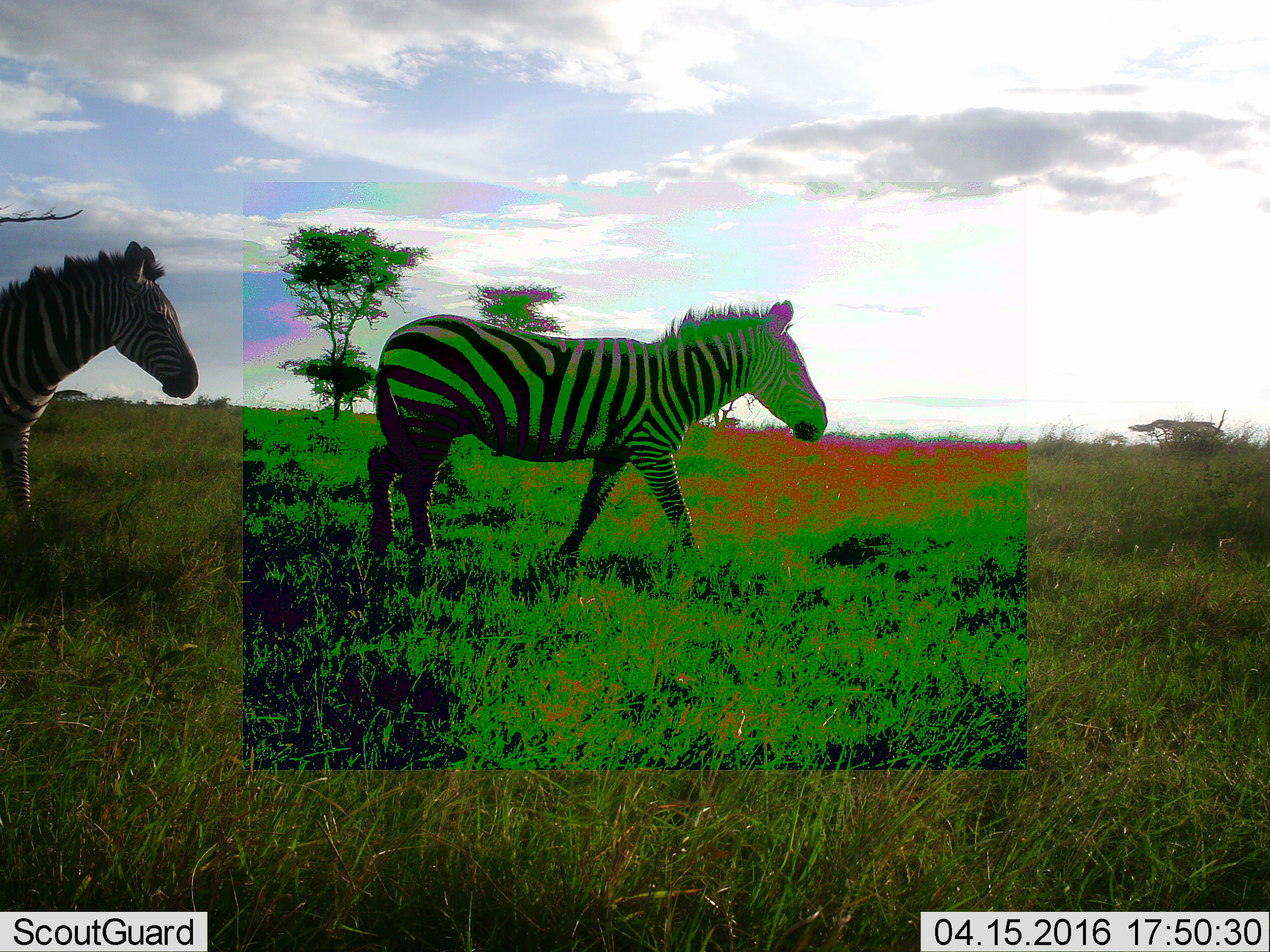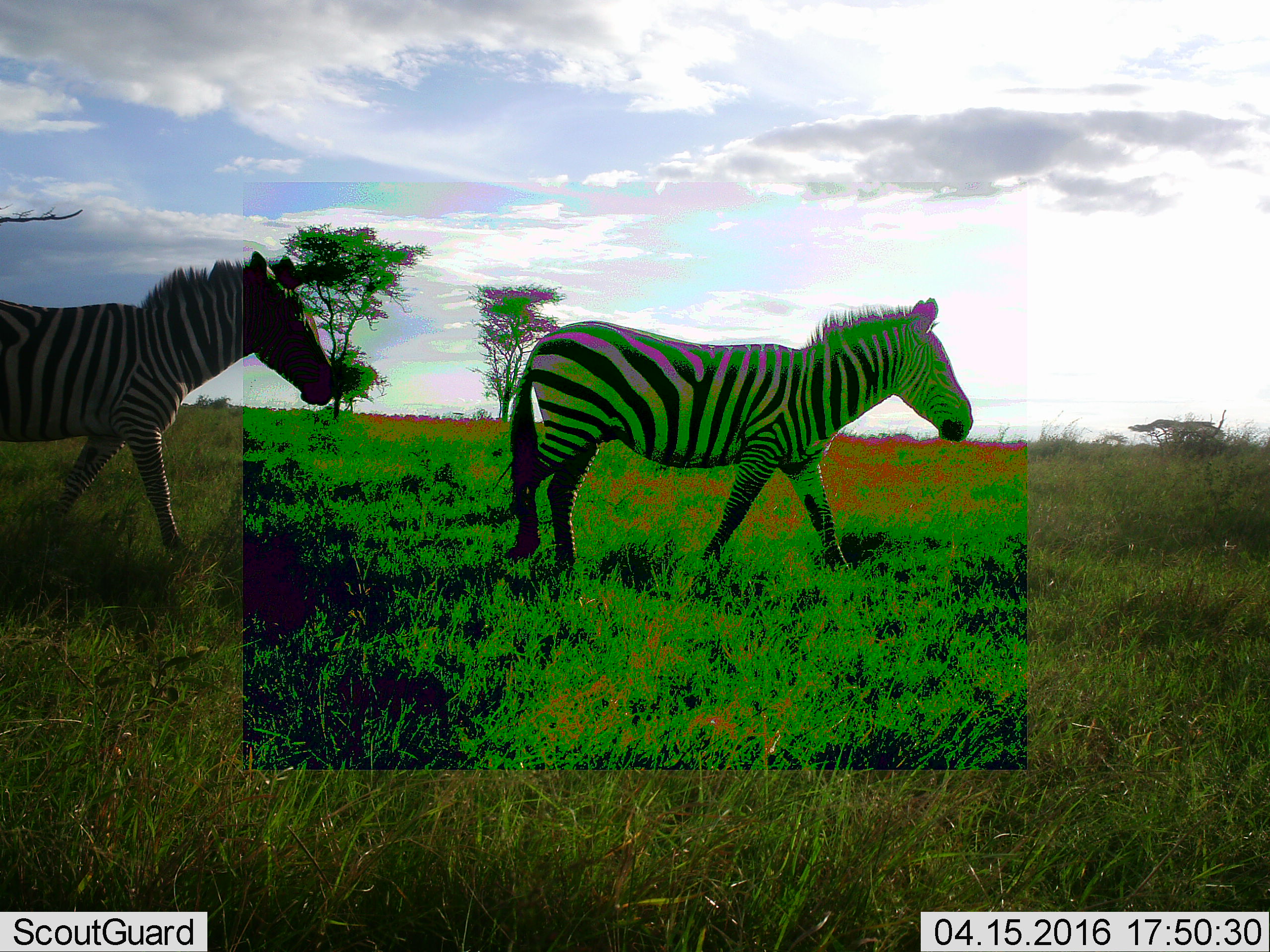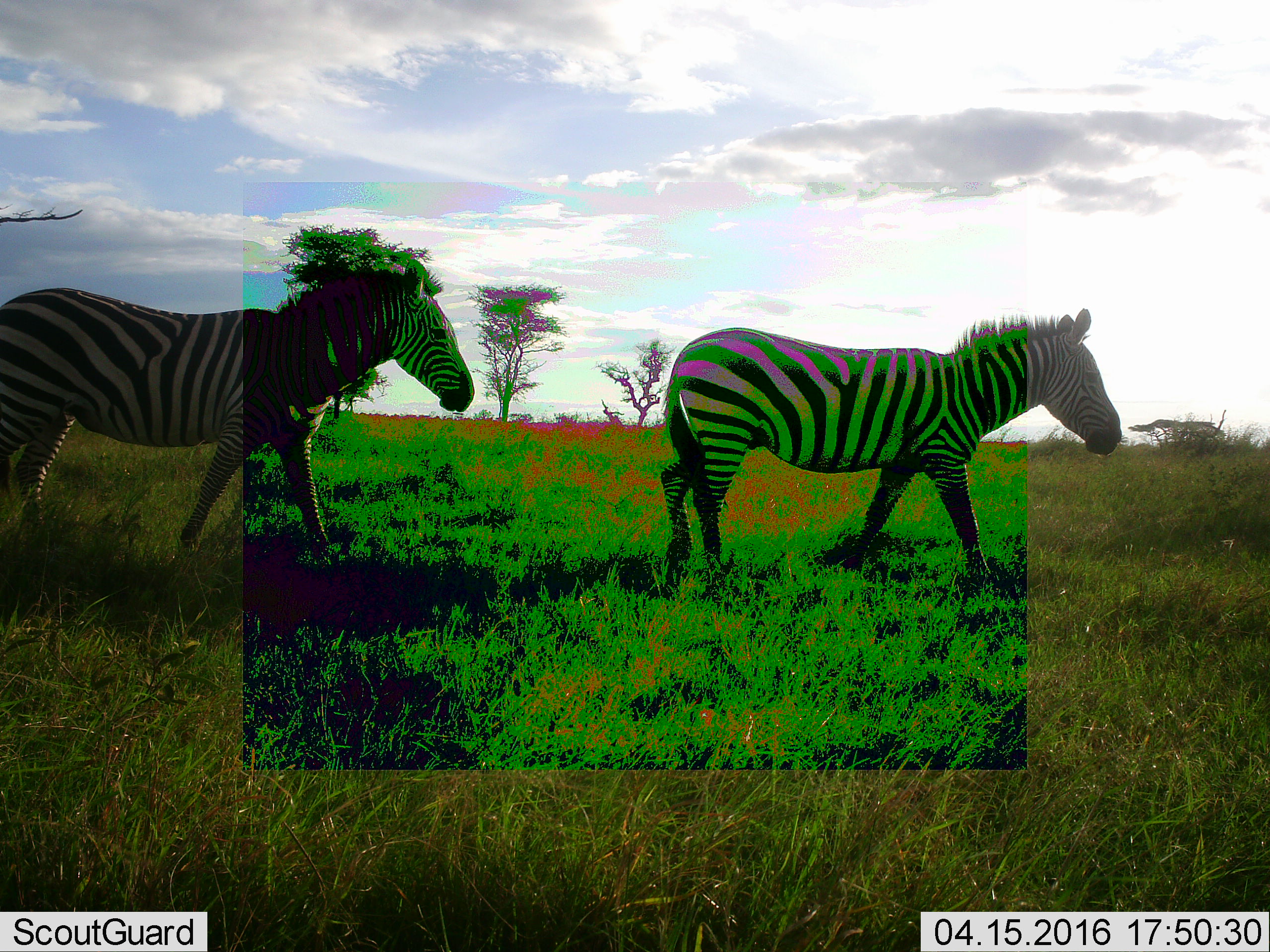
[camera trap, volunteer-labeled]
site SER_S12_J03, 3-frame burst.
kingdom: Animalia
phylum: Chordata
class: Mammalia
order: Perissodactyla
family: Equidae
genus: Equus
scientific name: Equus quagga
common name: plains zebra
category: zebraplains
Zebraplains (plains zebra) (Equus quagga), count 2. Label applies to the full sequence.